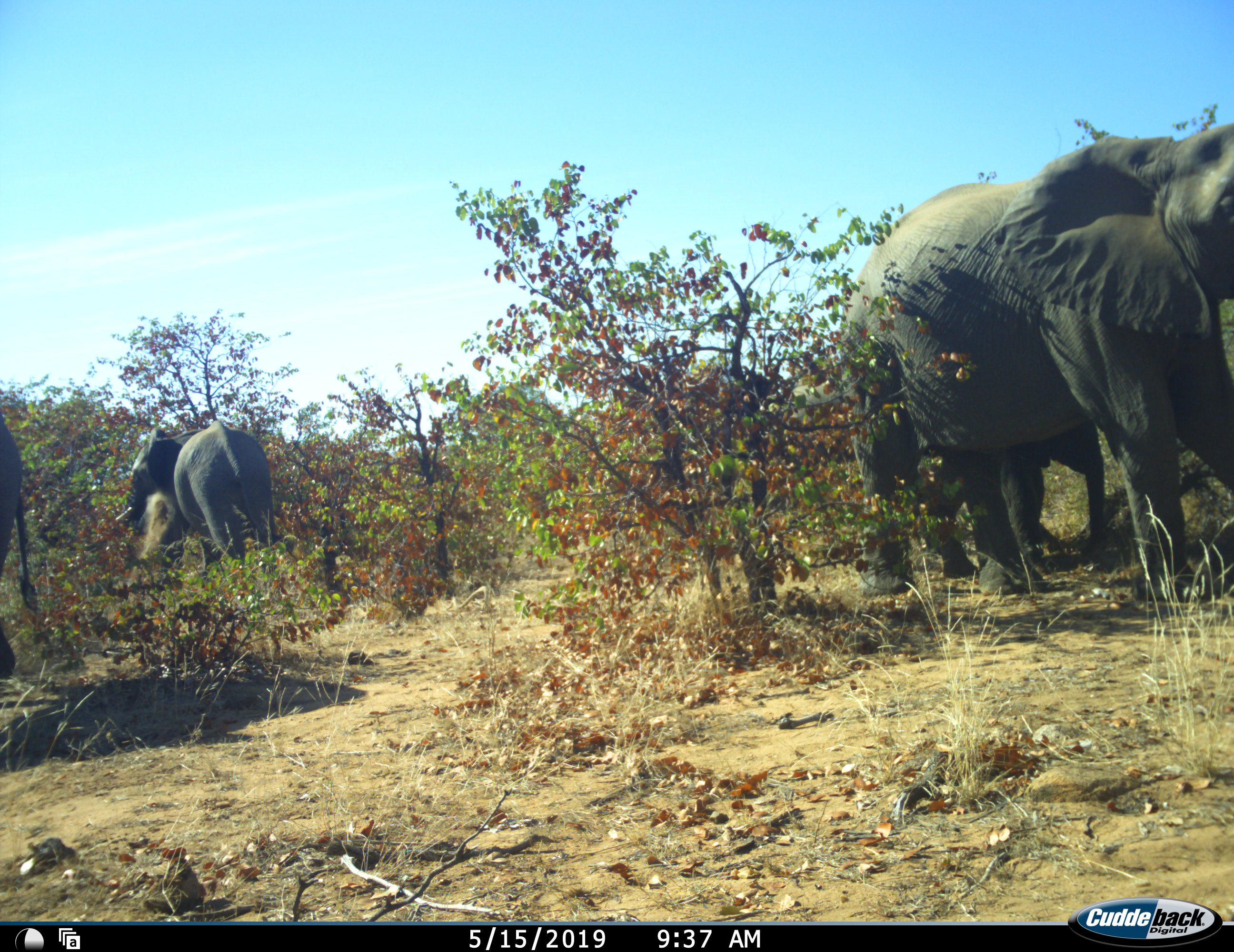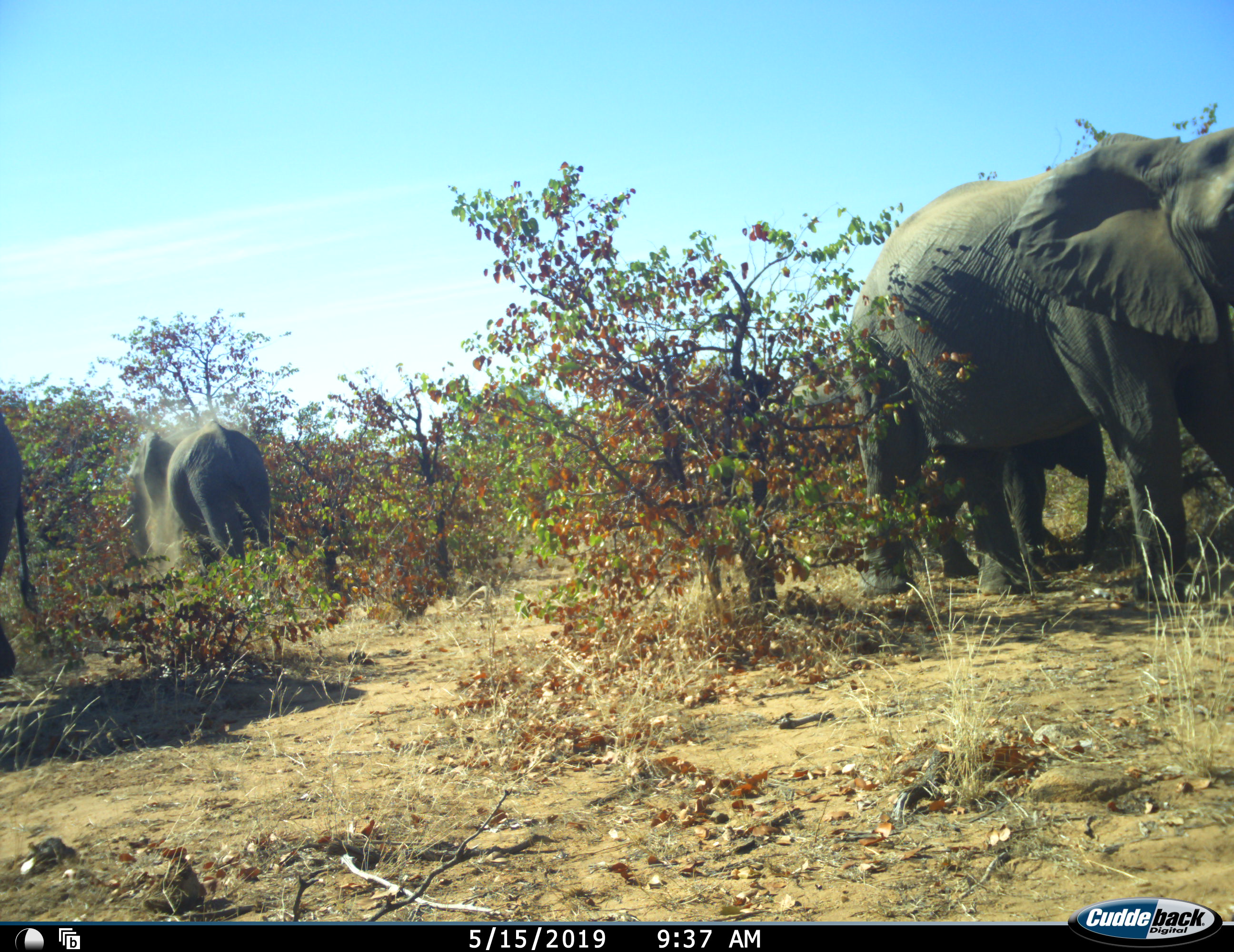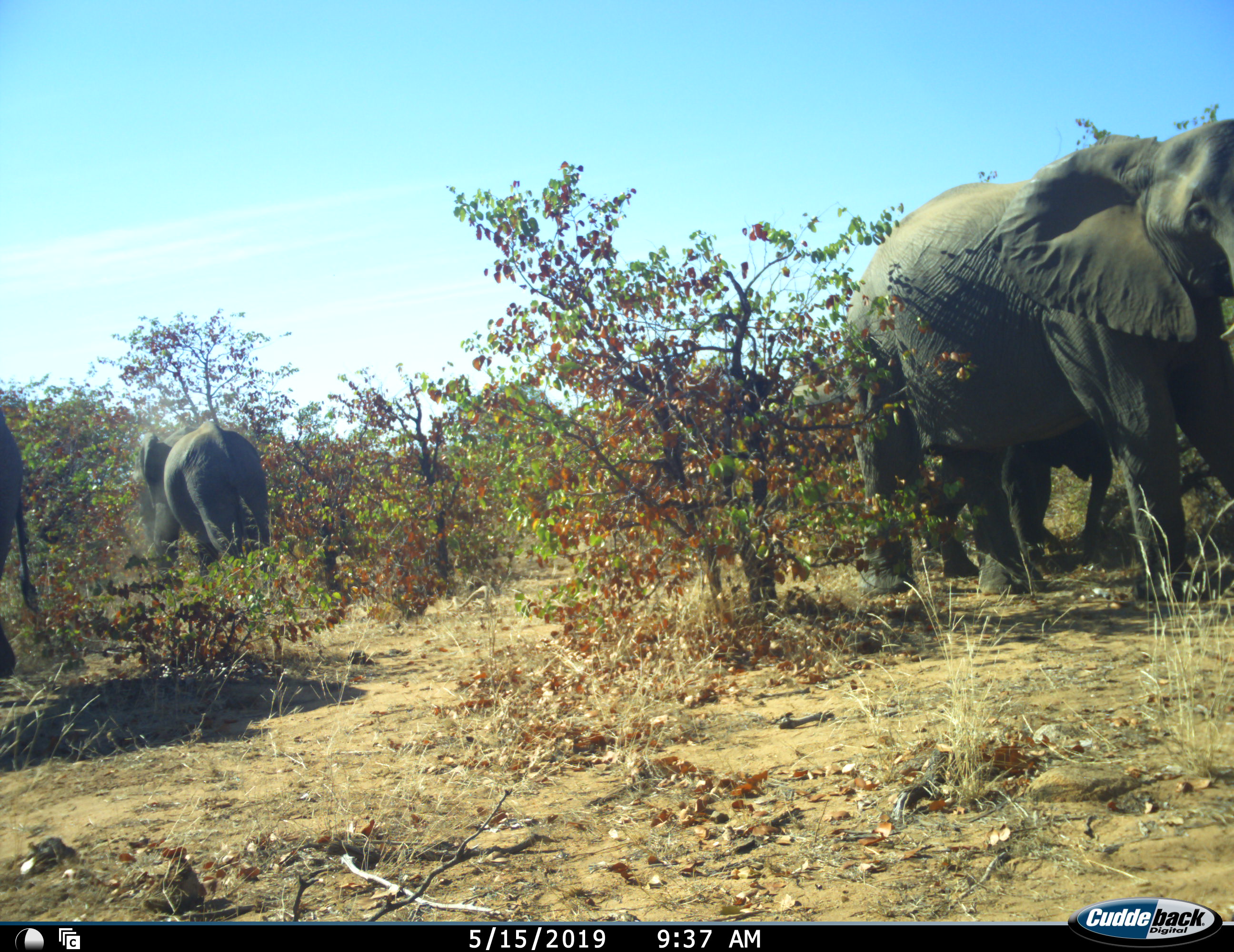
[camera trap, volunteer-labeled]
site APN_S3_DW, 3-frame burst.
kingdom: Animalia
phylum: Chordata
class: Mammalia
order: Proboscidea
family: Elephantidae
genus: Loxodonta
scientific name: Loxodonta africana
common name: african bush elephant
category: elephant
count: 4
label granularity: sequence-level